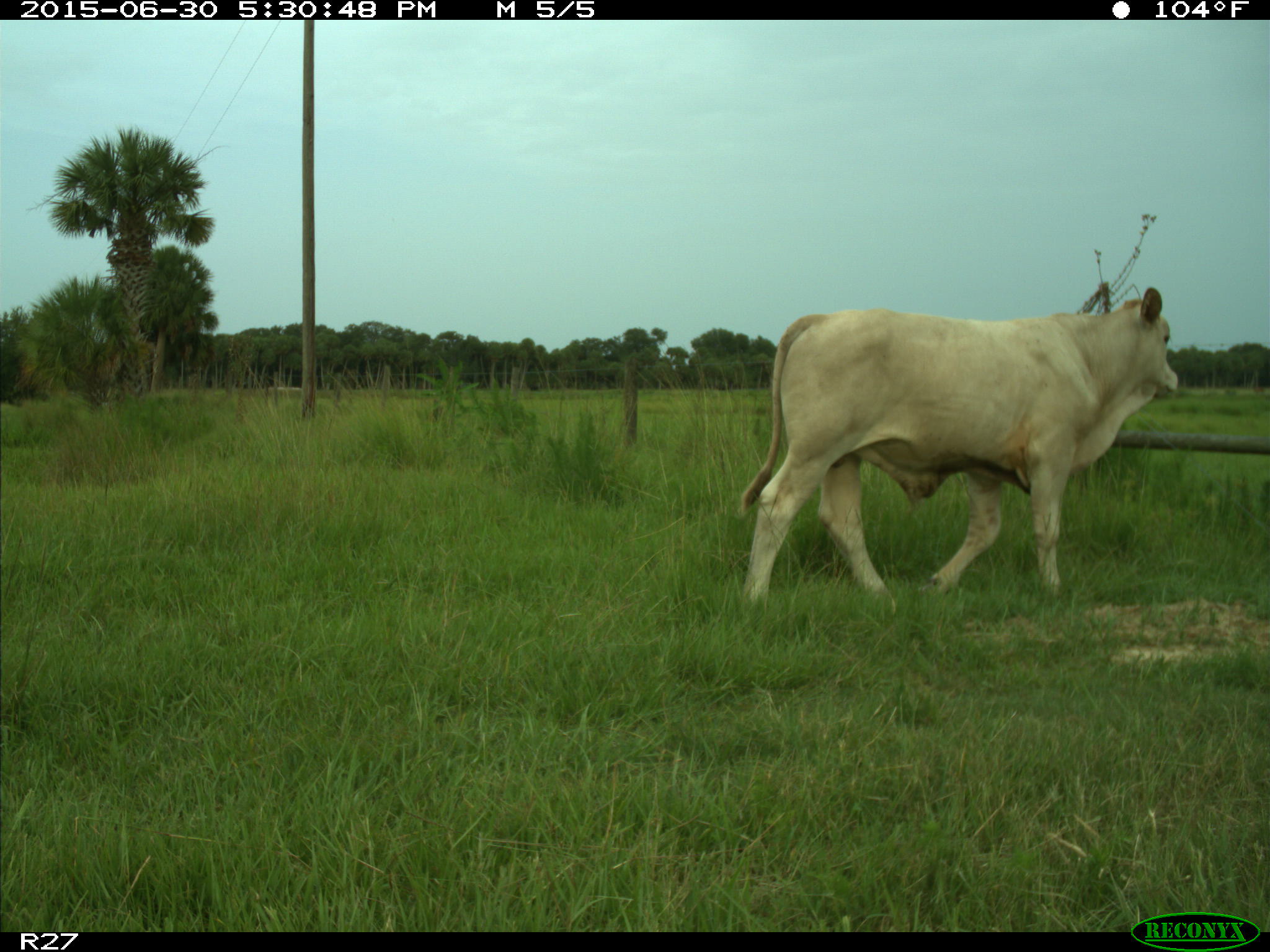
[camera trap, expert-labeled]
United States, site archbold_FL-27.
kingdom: Animalia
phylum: Chordata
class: Mammalia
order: Artiodactyla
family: Bovidae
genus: Bos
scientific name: Bos taurus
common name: domestic cow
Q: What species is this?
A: Bos taurus (domestic cow).